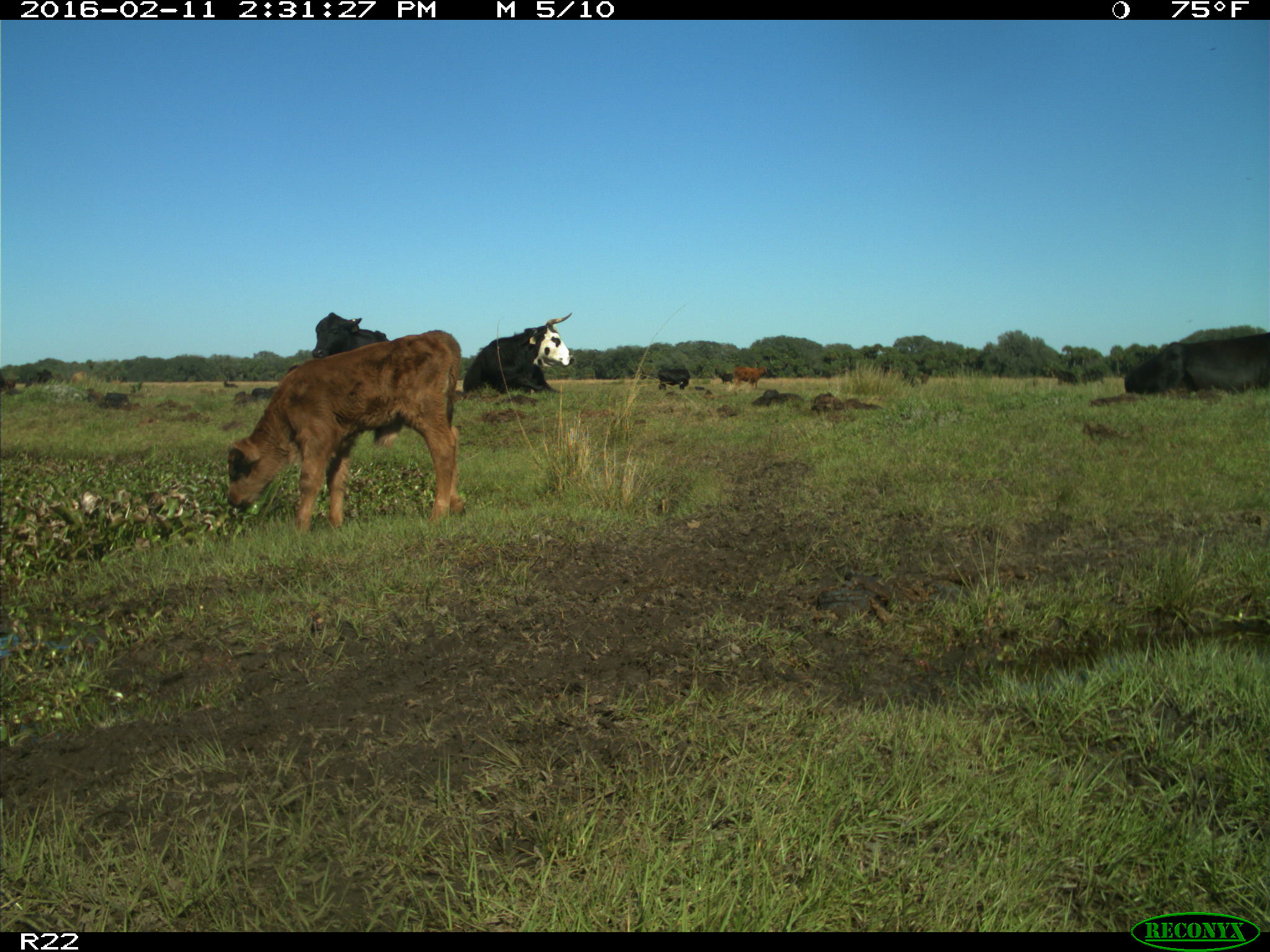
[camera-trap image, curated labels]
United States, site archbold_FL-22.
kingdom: Animalia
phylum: Chordata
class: Mammalia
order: Artiodactyla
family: Bovidae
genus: Bos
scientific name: Bos taurus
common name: domestic cow